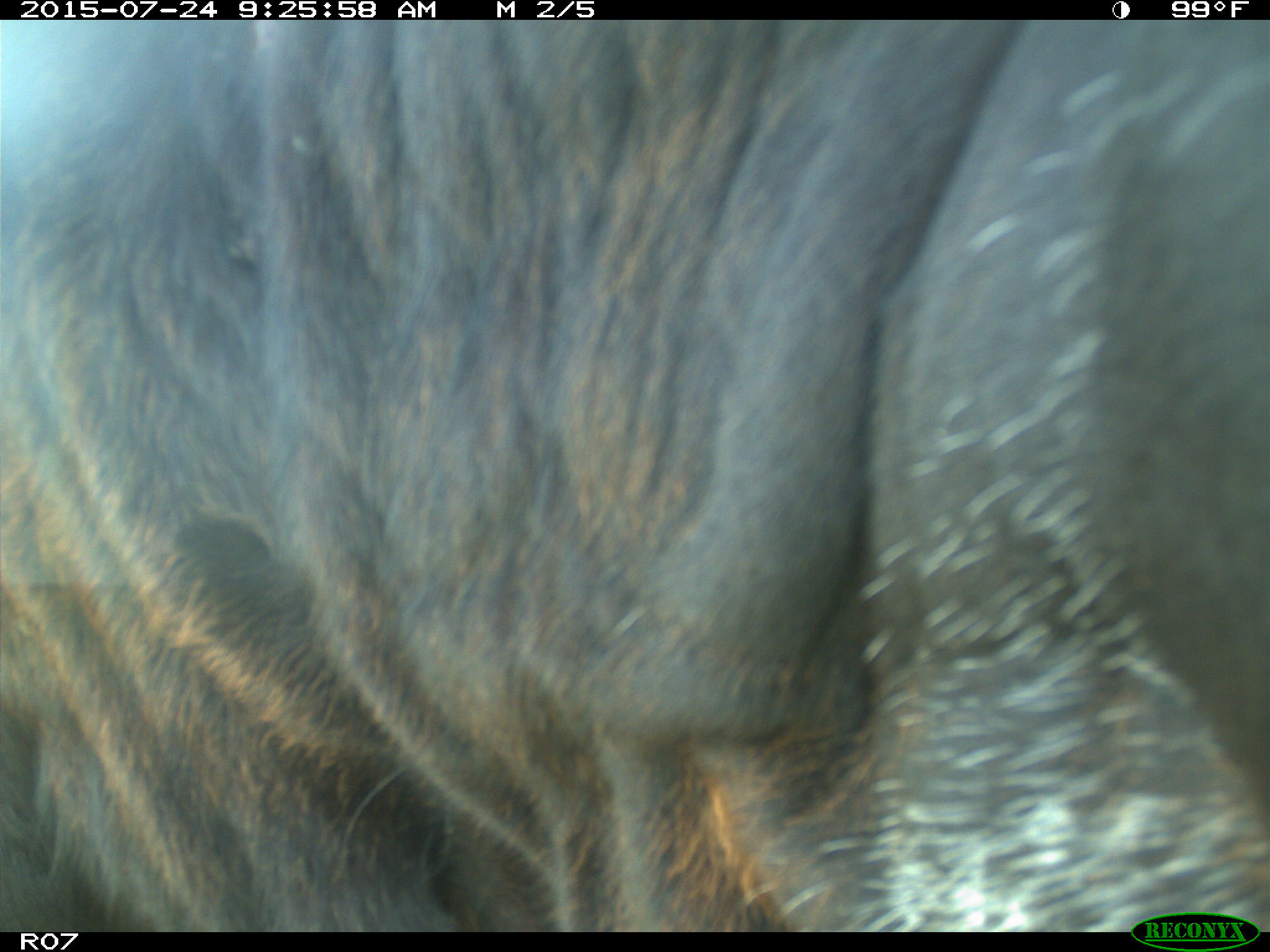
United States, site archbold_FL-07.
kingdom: Animalia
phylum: Chordata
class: Mammalia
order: Artiodactyla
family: Bovidae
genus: Bos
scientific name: Bos taurus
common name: domestic cow